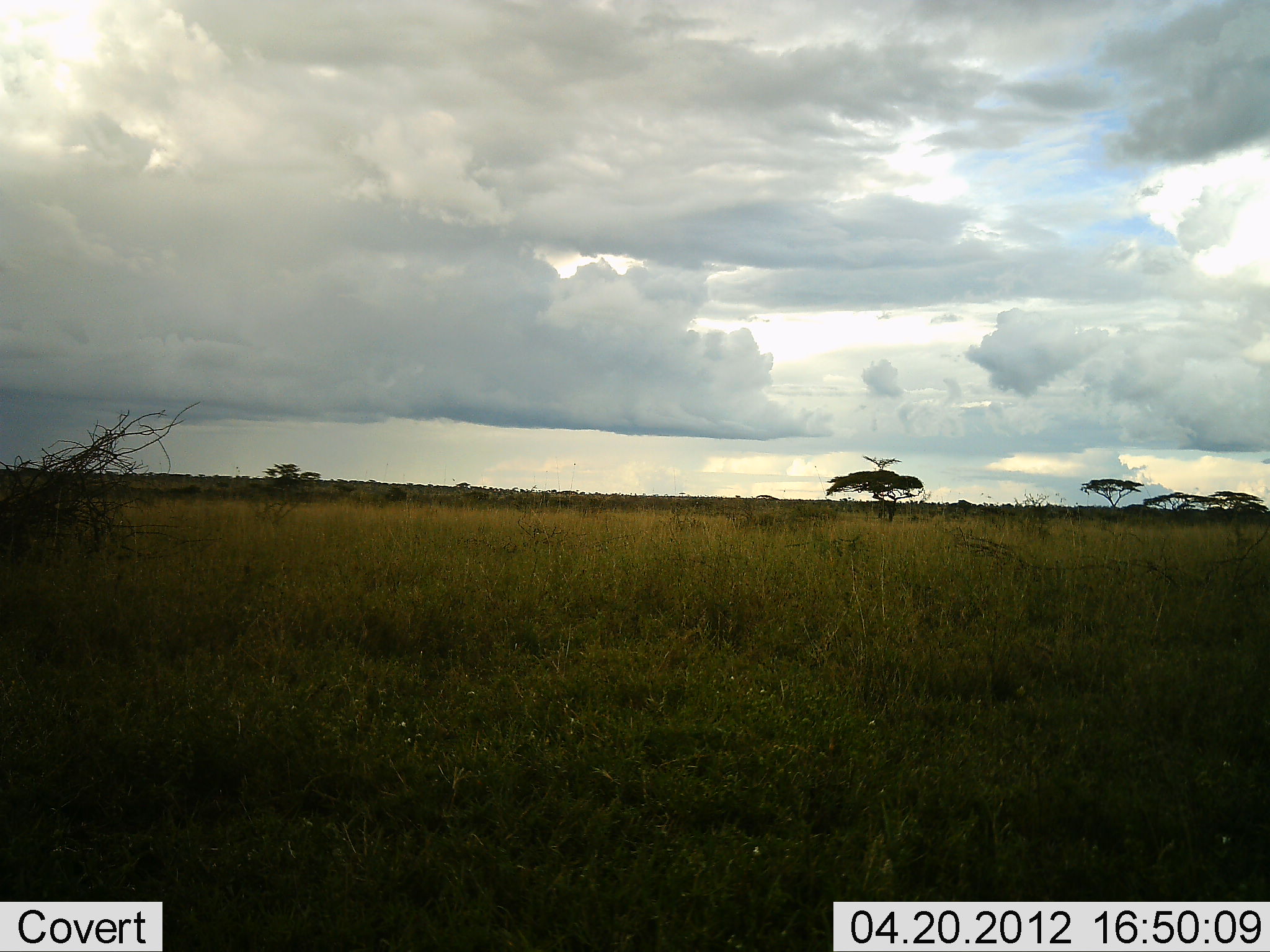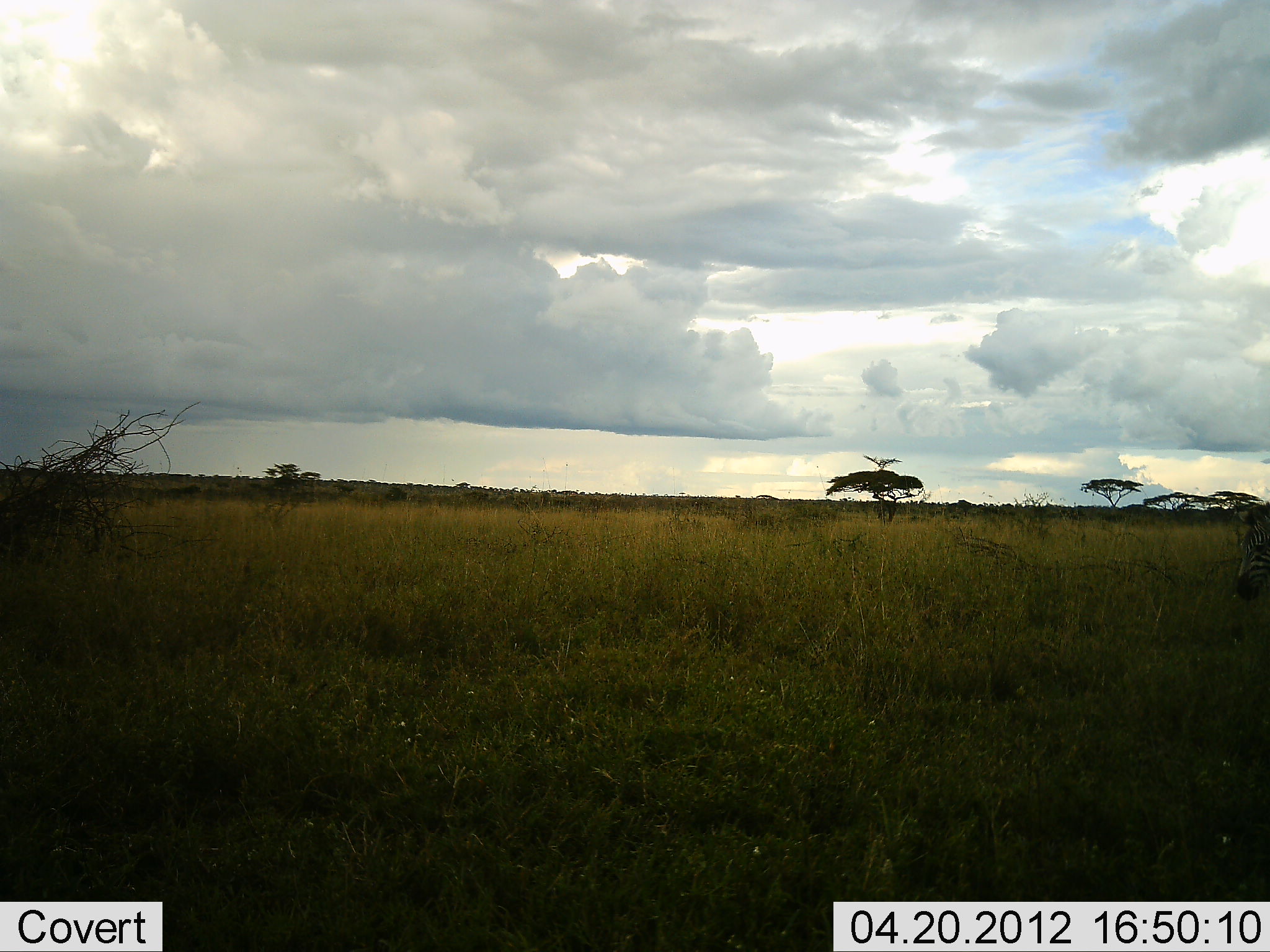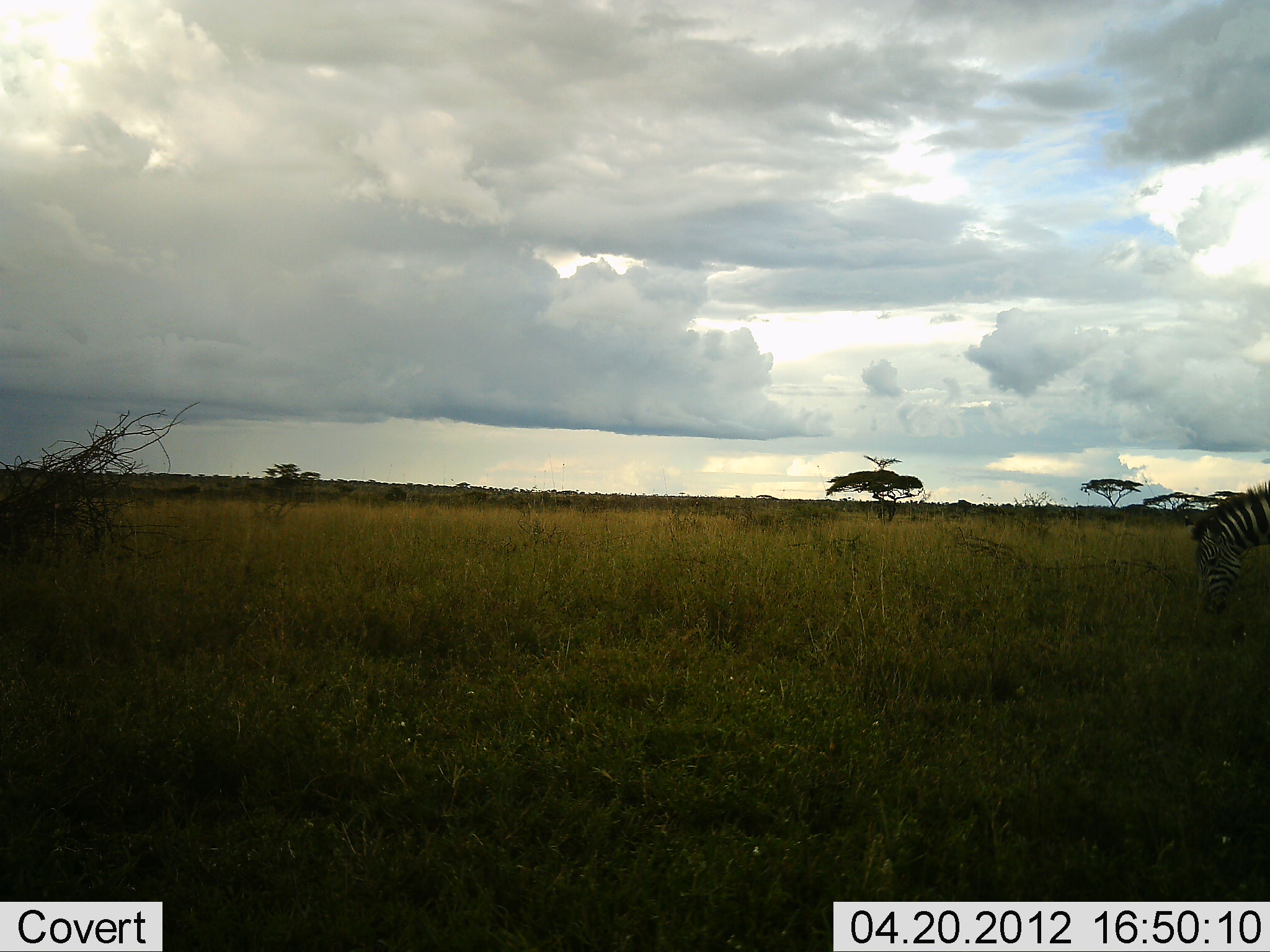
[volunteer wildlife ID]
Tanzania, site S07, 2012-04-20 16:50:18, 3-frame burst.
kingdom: Animalia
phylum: Chordata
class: Mammalia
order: Perissodactyla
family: Equidae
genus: Equus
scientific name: Equus quagga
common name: plains zebra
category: zebra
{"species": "zebra (plains zebra) (Equus quagga)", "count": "1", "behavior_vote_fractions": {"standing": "12%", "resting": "0%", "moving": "80%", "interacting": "0%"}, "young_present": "0%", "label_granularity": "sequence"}